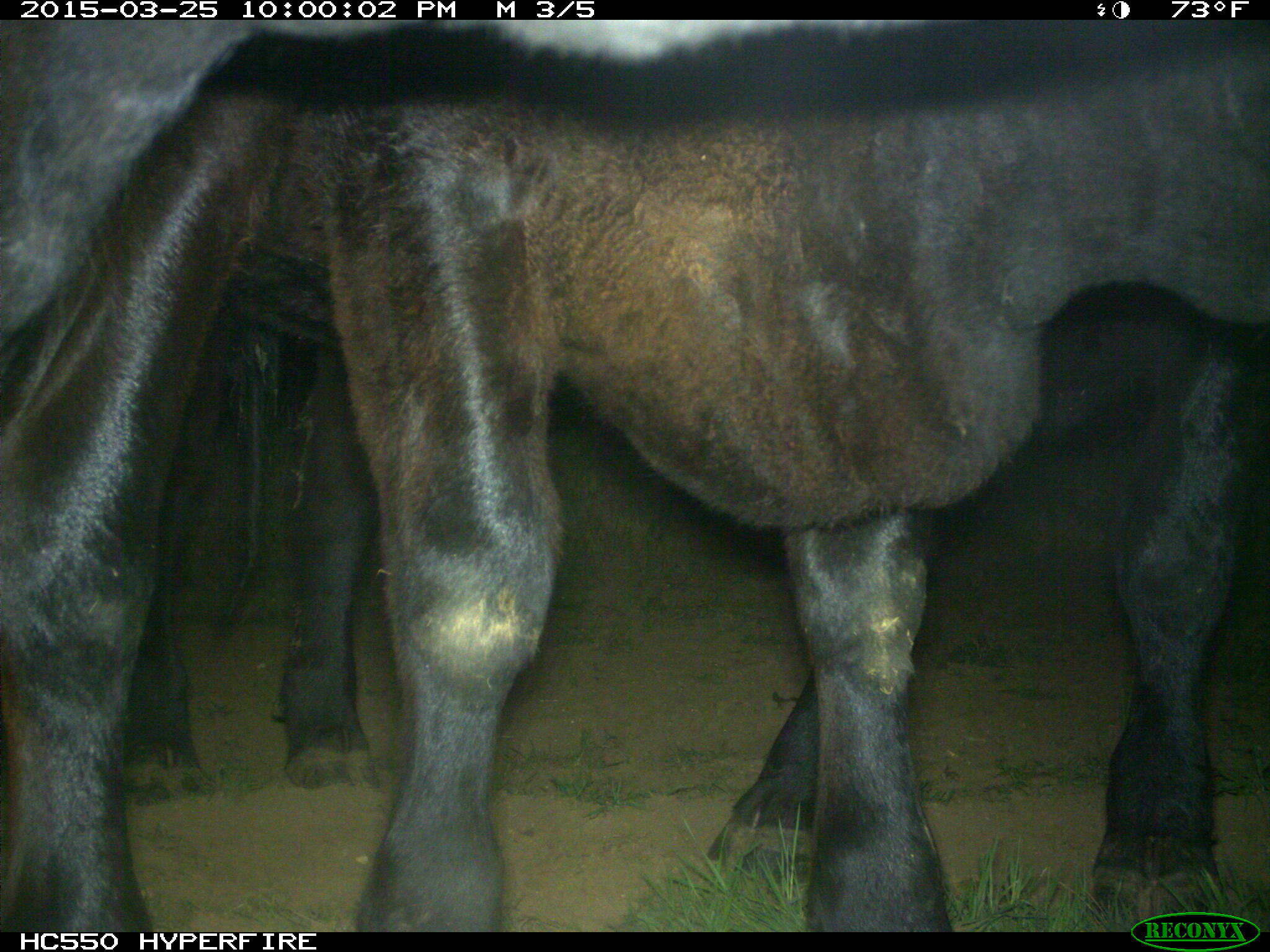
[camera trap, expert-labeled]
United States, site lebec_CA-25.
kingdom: Animalia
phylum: Chordata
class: Mammalia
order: Artiodactyla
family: Bovidae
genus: Bos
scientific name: Bos taurus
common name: domestic cow